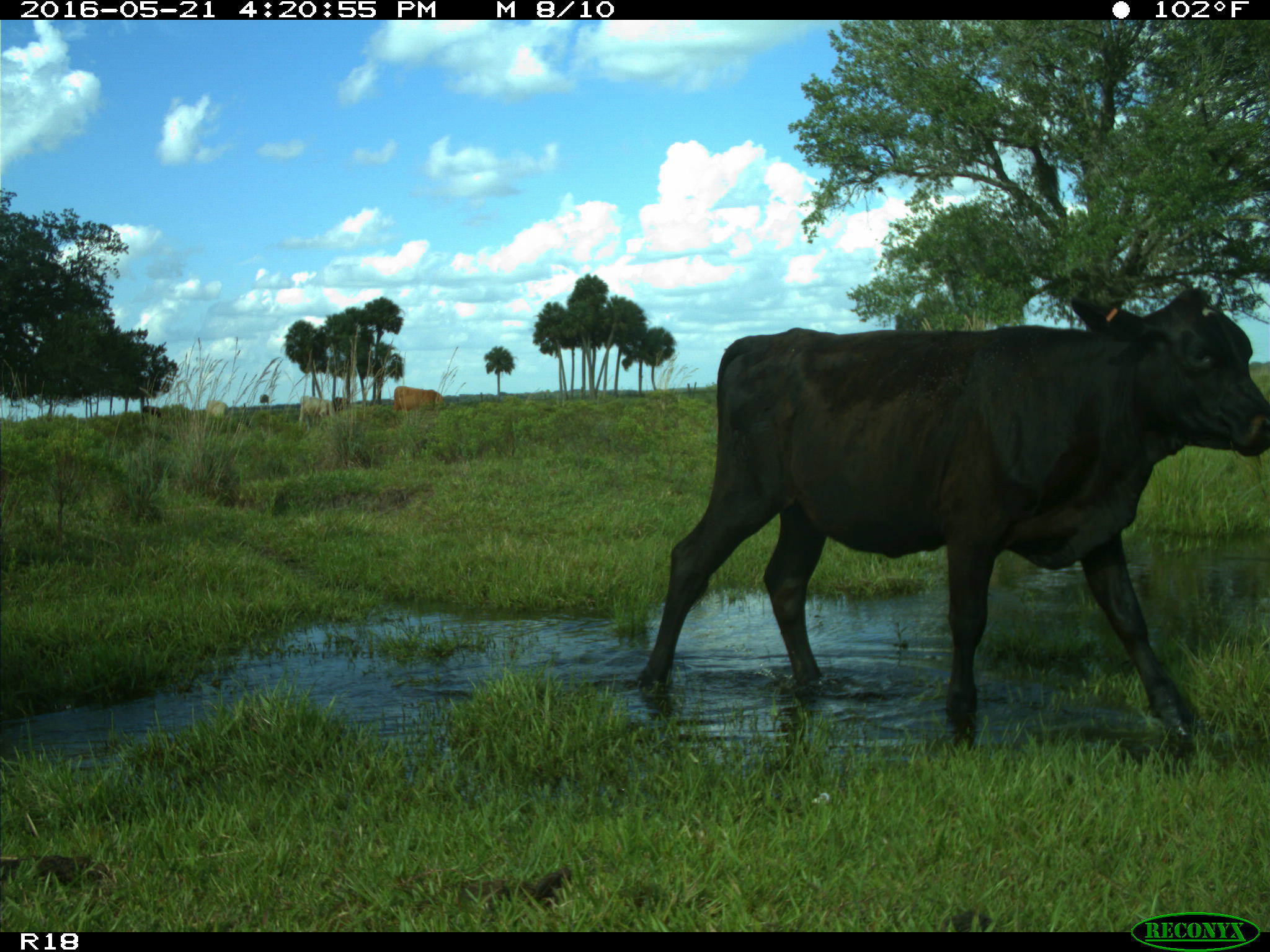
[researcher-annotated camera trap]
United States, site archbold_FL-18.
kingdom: Animalia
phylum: Chordata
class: Mammalia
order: Artiodactyla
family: Bovidae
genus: Bos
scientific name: Bos taurus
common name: domestic cow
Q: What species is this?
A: Bos taurus (domestic cow).